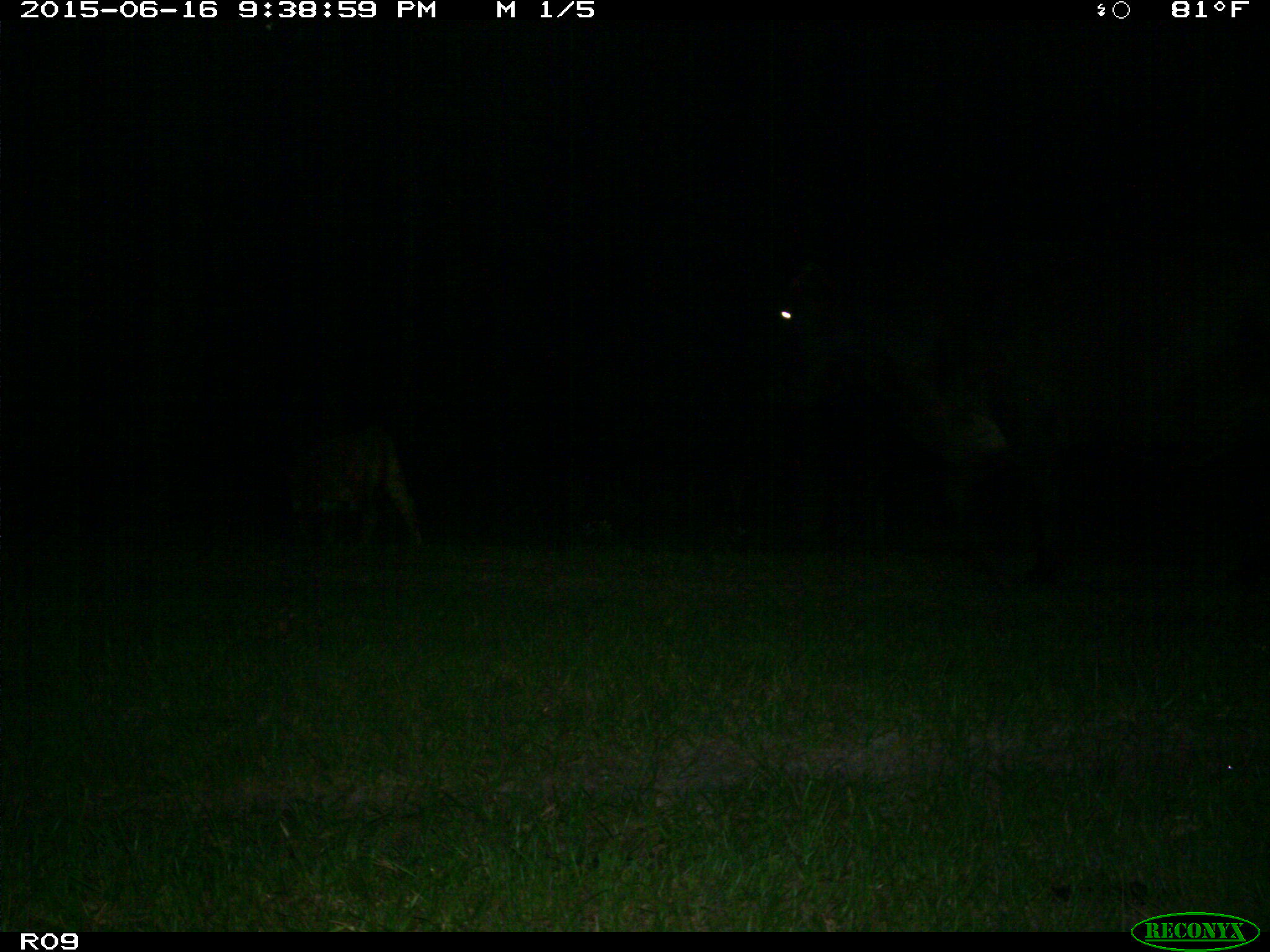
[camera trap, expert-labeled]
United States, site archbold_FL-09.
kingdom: Animalia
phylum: Chordata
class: Mammalia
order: Artiodactyla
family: Bovidae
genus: Bos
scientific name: Bos taurus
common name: domestic cow